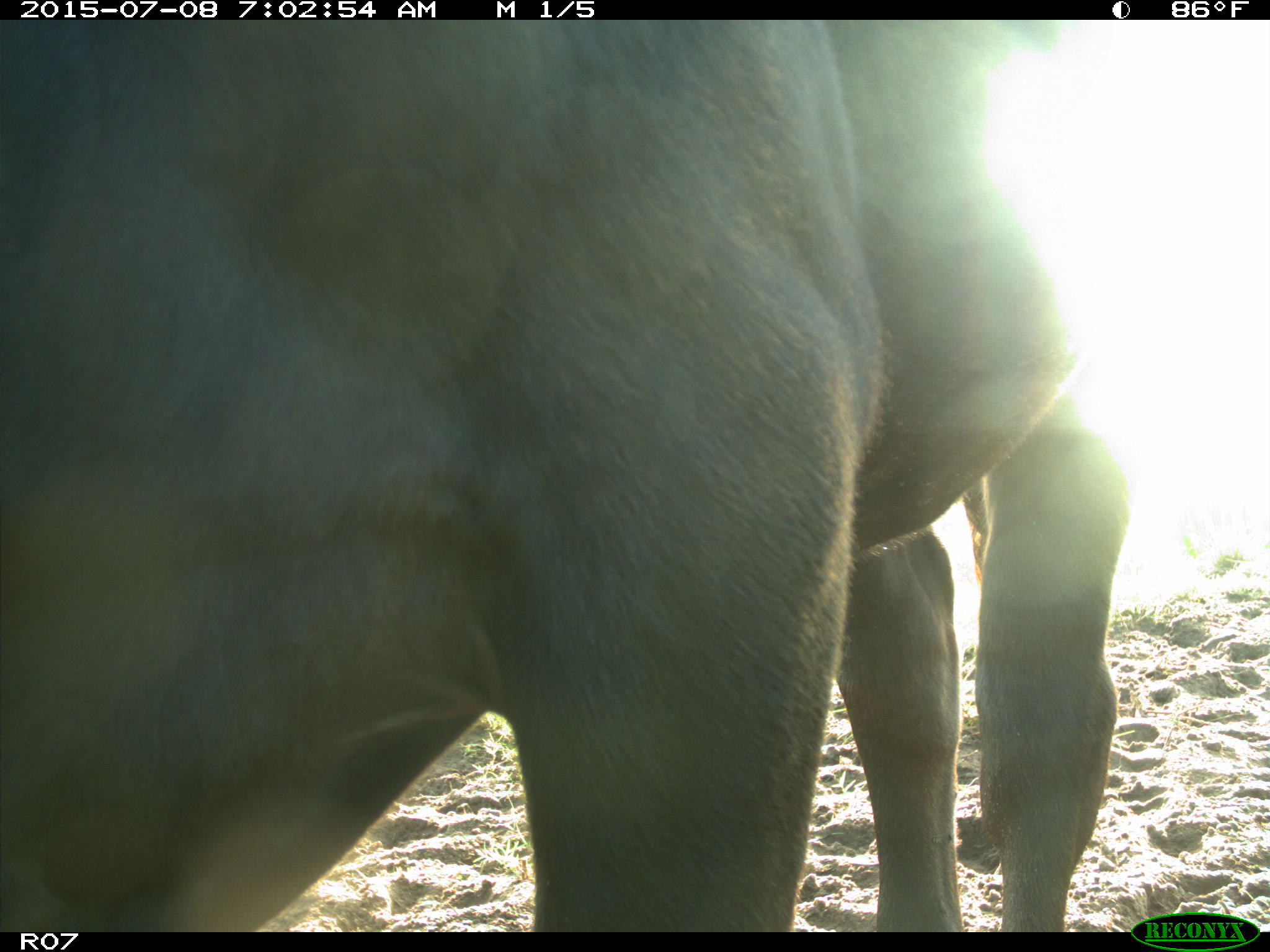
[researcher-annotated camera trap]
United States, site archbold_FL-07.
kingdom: Animalia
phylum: Chordata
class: Mammalia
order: Artiodactyla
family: Bovidae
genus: Bos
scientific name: Bos taurus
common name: domestic cow